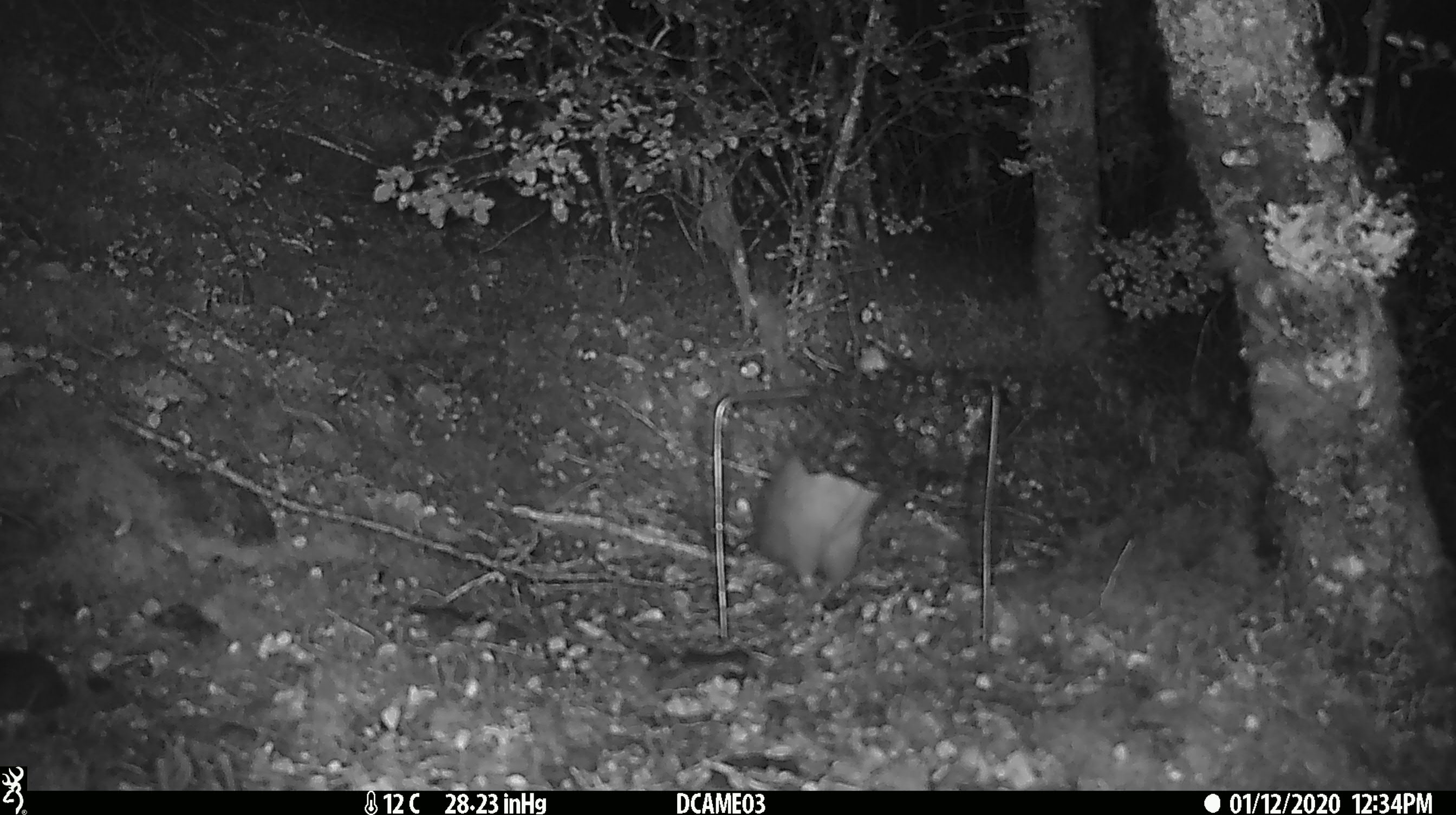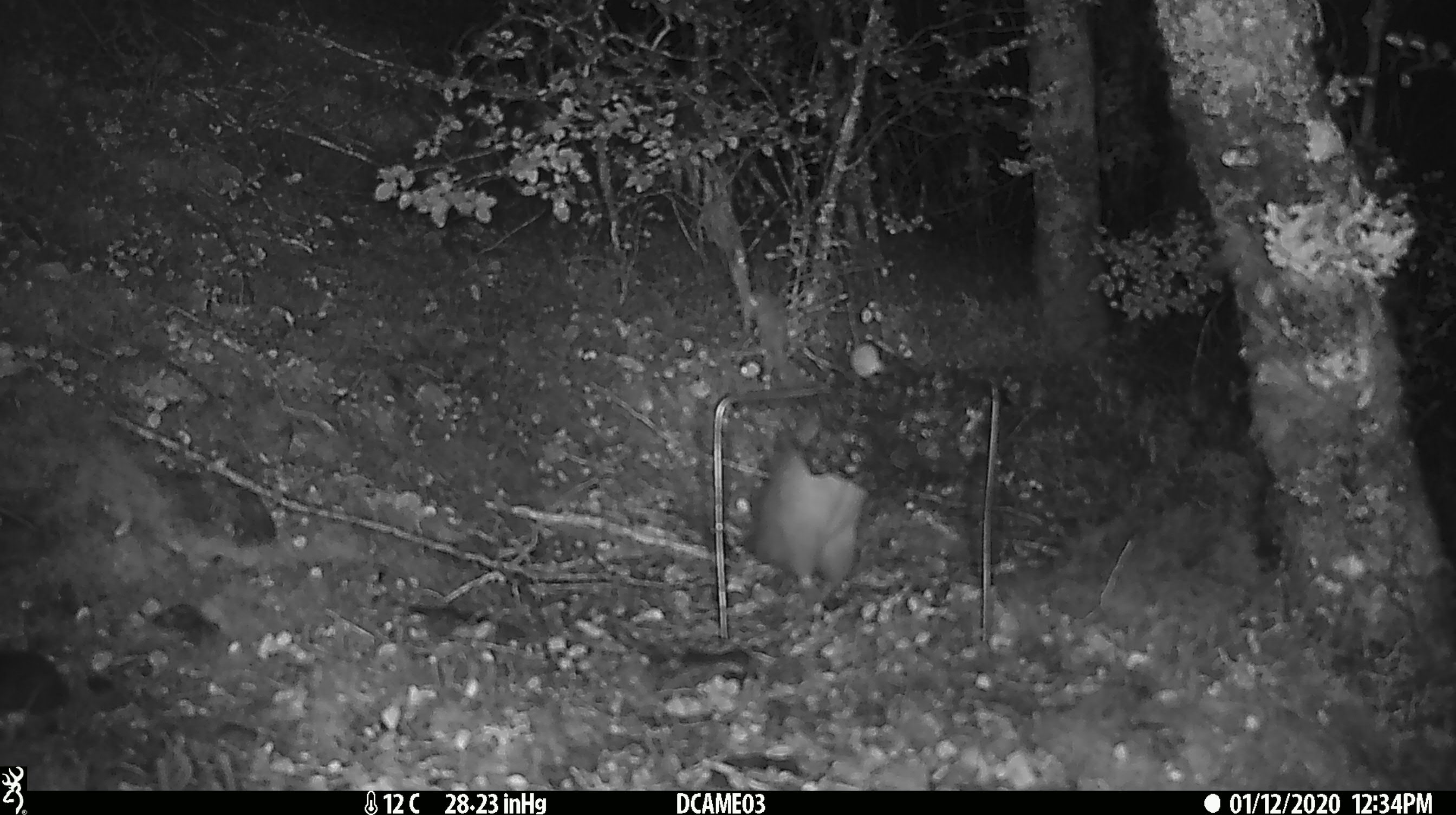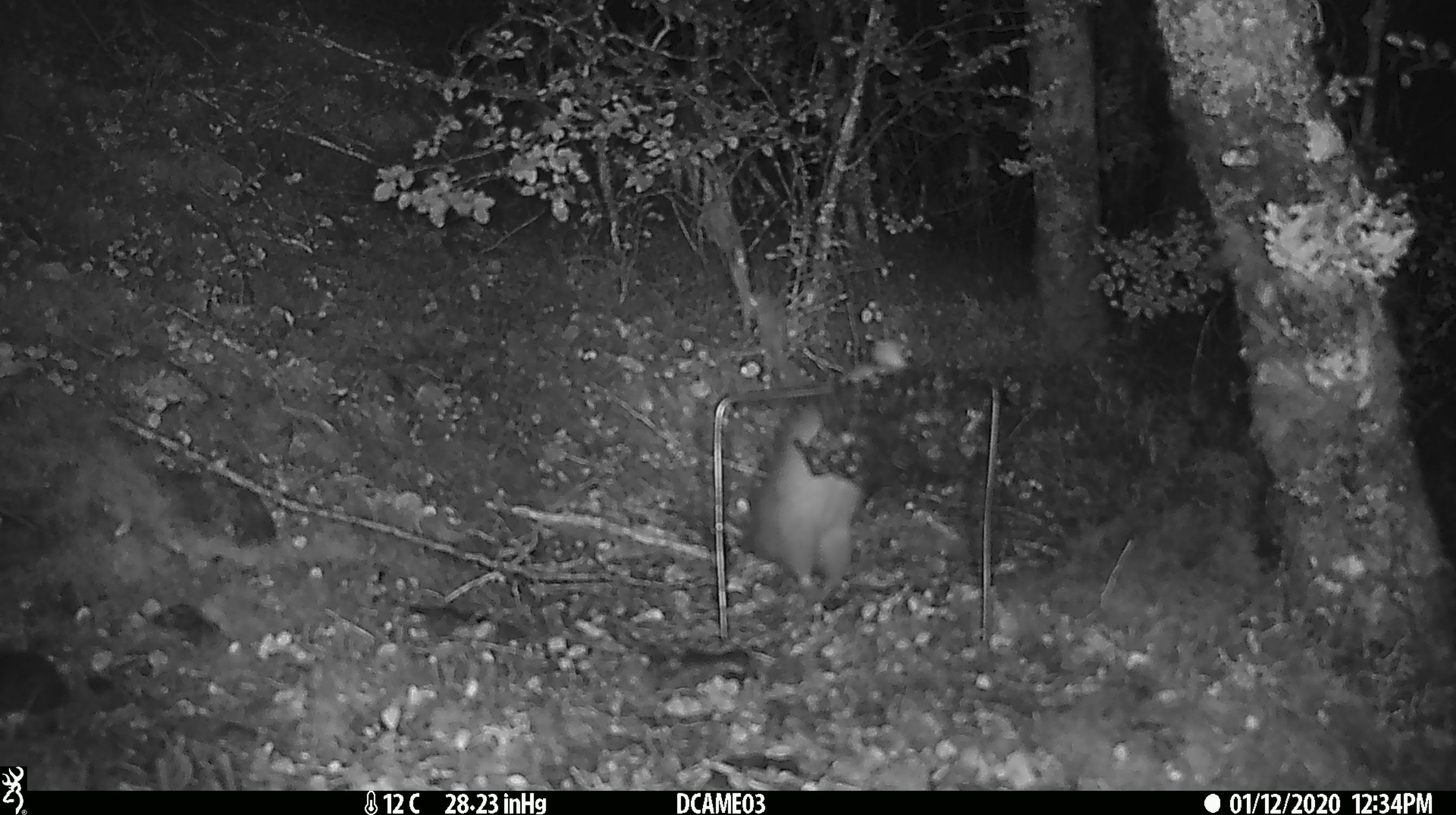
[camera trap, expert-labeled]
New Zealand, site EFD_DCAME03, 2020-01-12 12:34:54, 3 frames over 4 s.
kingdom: Animalia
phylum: Chordata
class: Mammalia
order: Rodentia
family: Muridae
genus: Rattus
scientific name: Rattus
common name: rat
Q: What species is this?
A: Rat (Rattus).